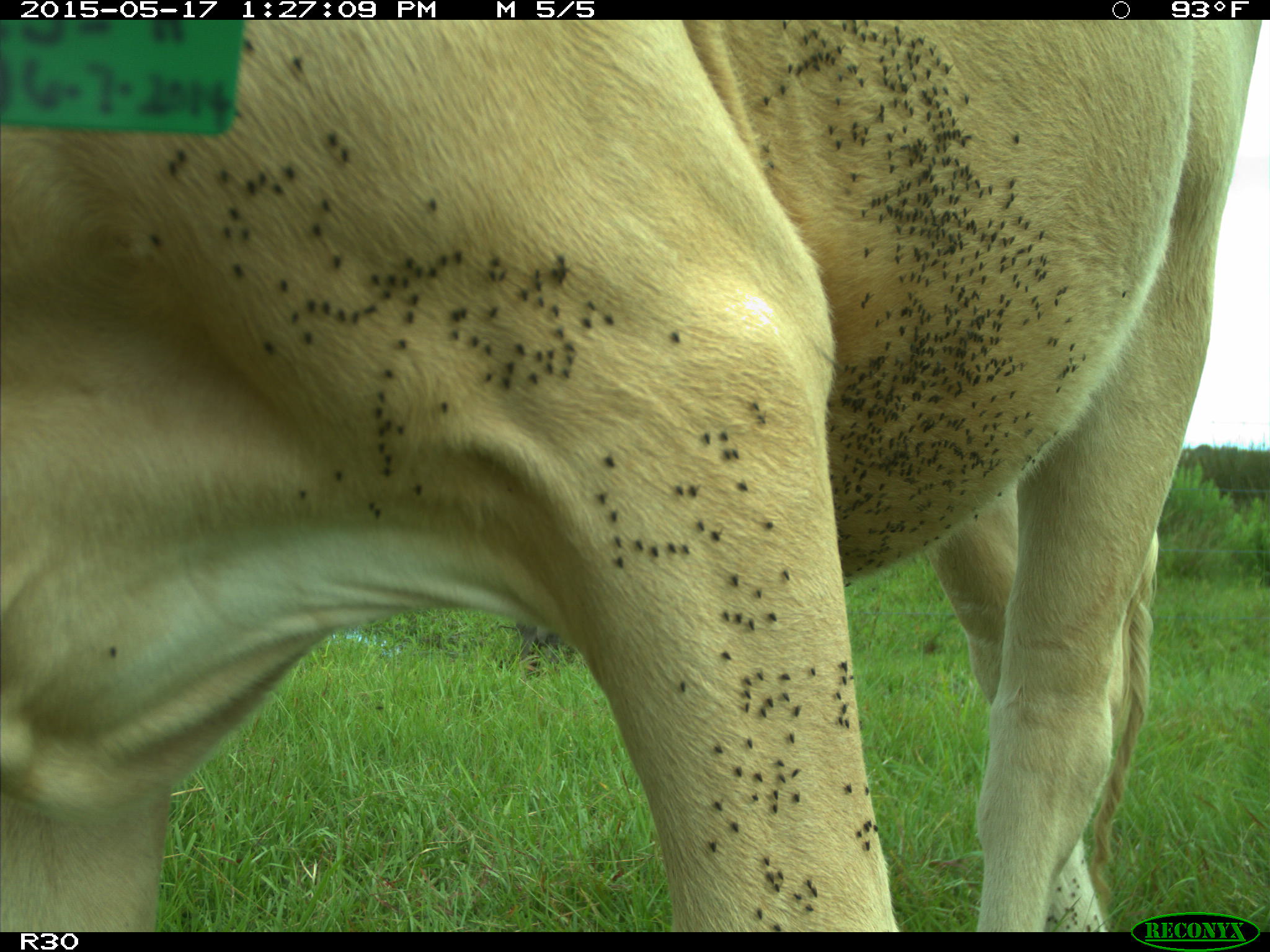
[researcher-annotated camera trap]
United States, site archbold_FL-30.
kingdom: Animalia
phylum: Chordata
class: Mammalia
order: Artiodactyla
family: Bovidae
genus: Bos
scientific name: Bos taurus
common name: domestic cow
Bos taurus (domestic cow).